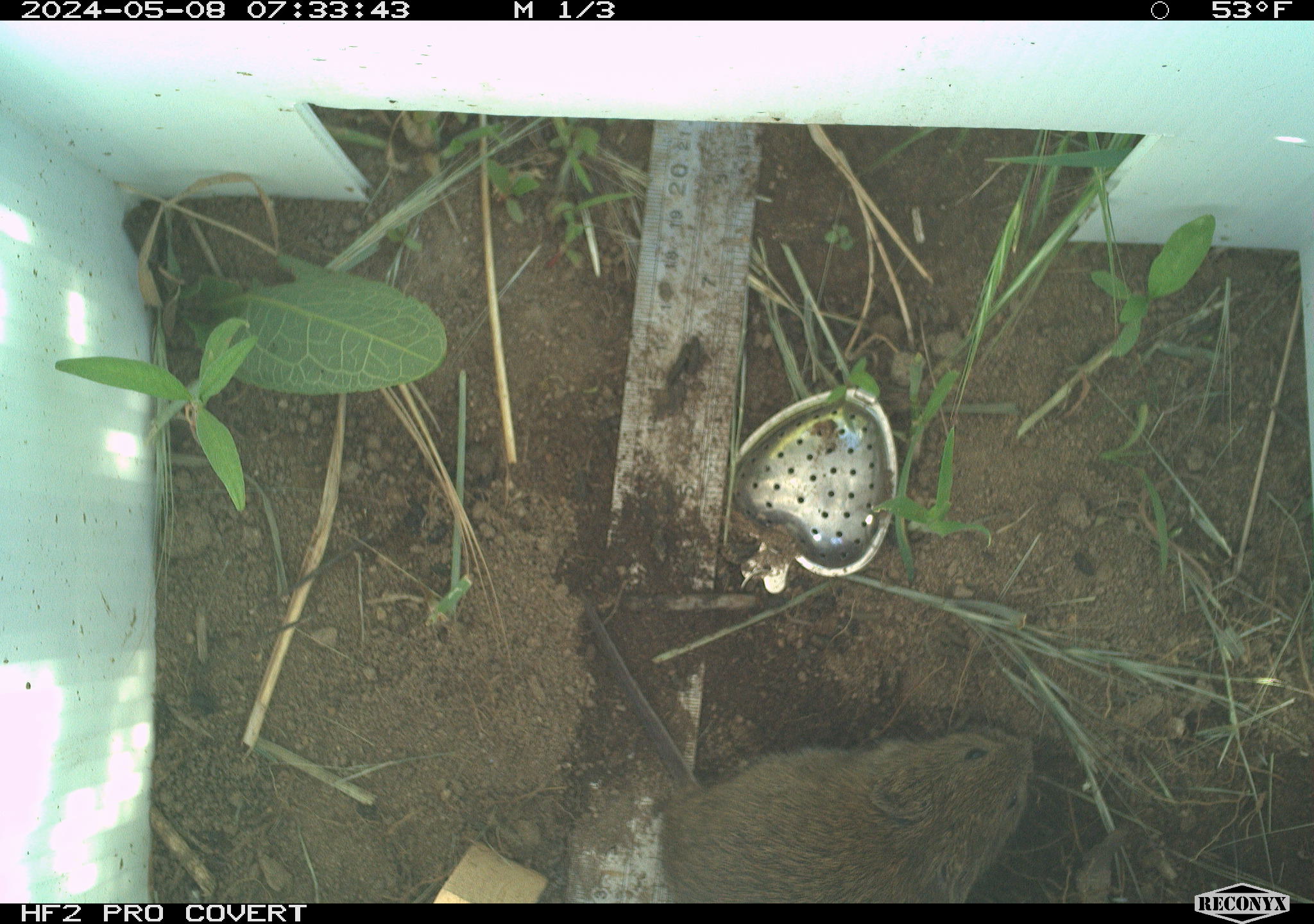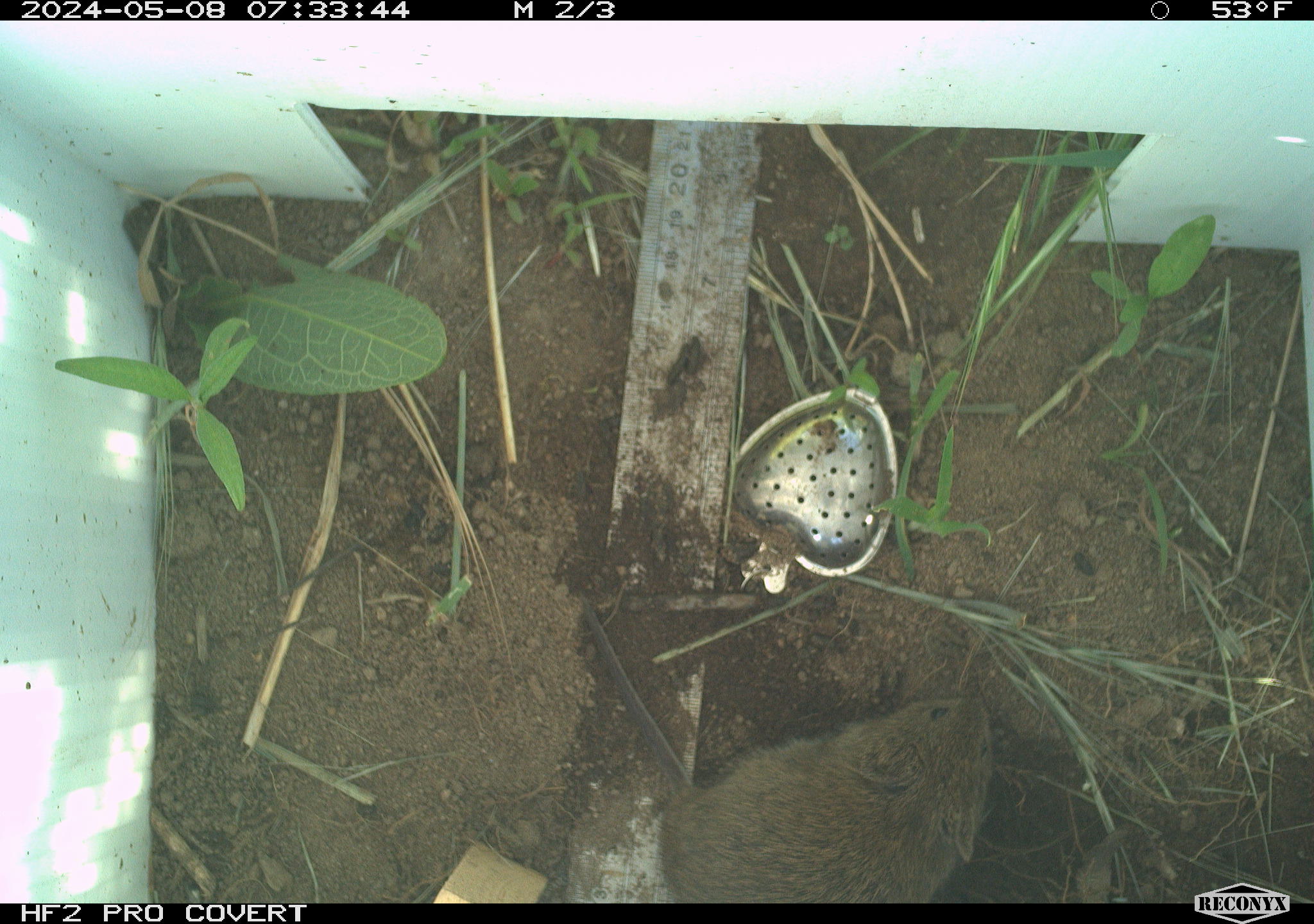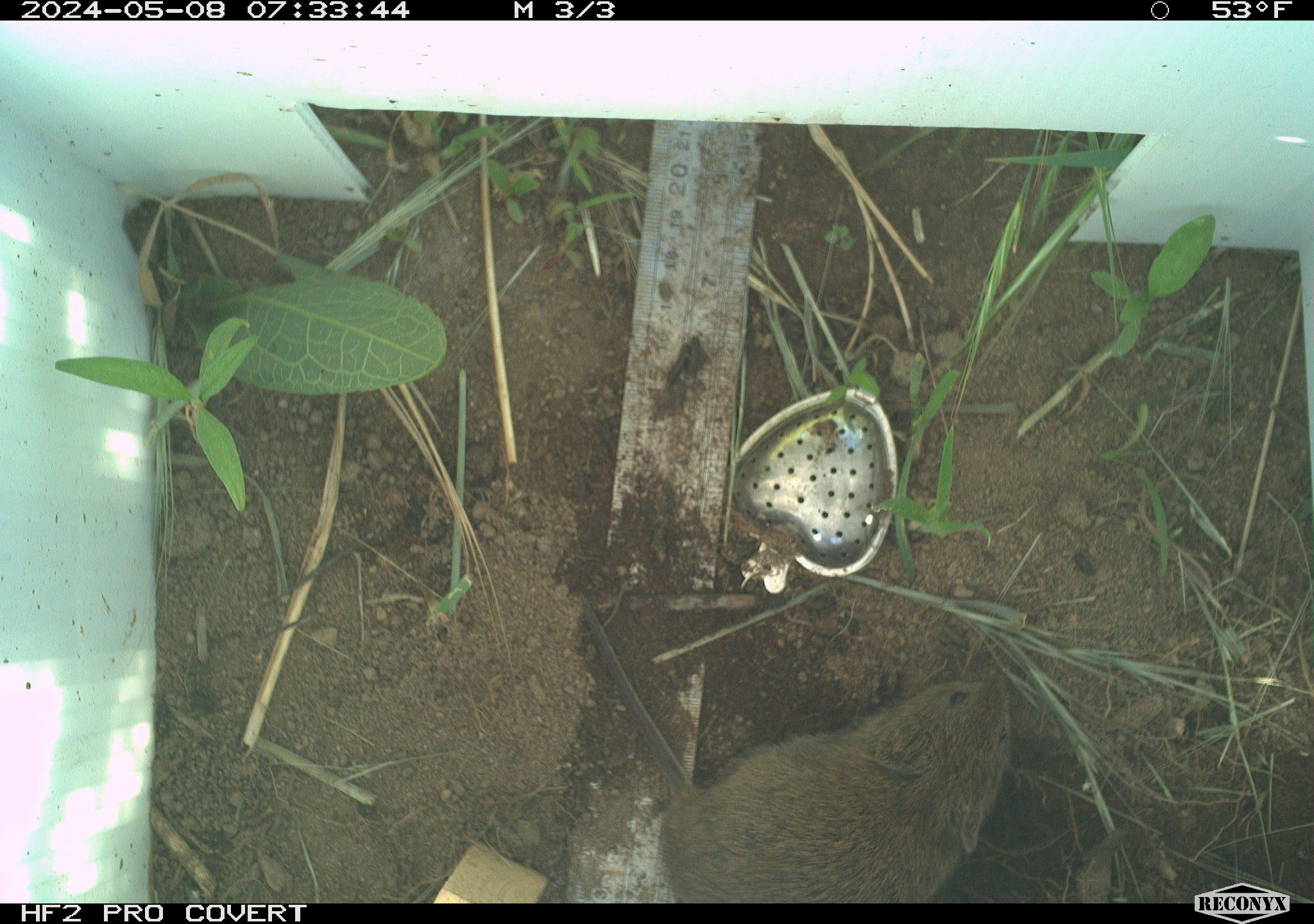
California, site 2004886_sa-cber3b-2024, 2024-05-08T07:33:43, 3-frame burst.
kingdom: Animalia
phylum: Chordata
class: Mammalia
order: Rodentia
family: Cricetidae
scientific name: Arvicolinae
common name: voles, lemmings, and muskrats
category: arvicolinae subfamily